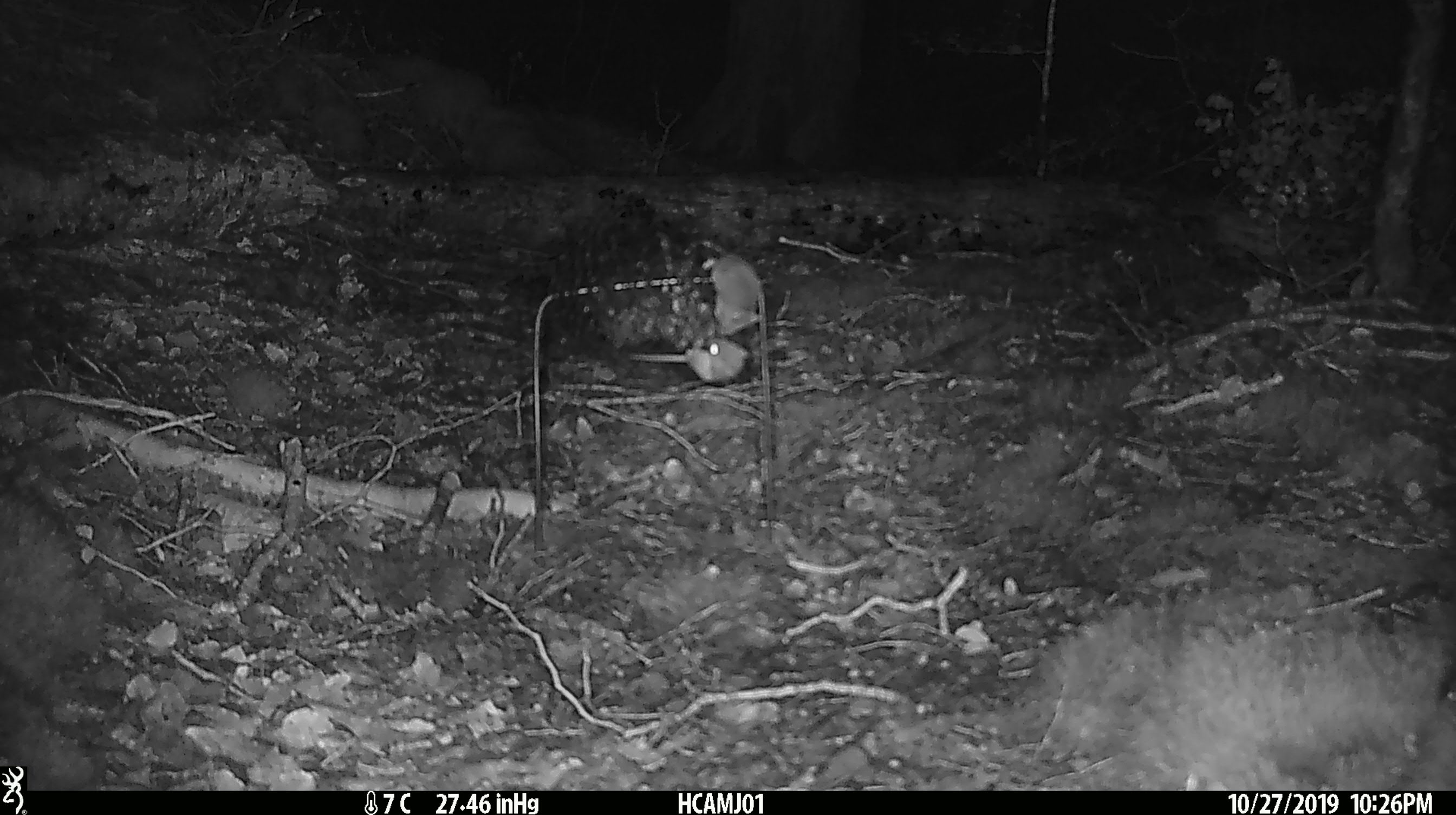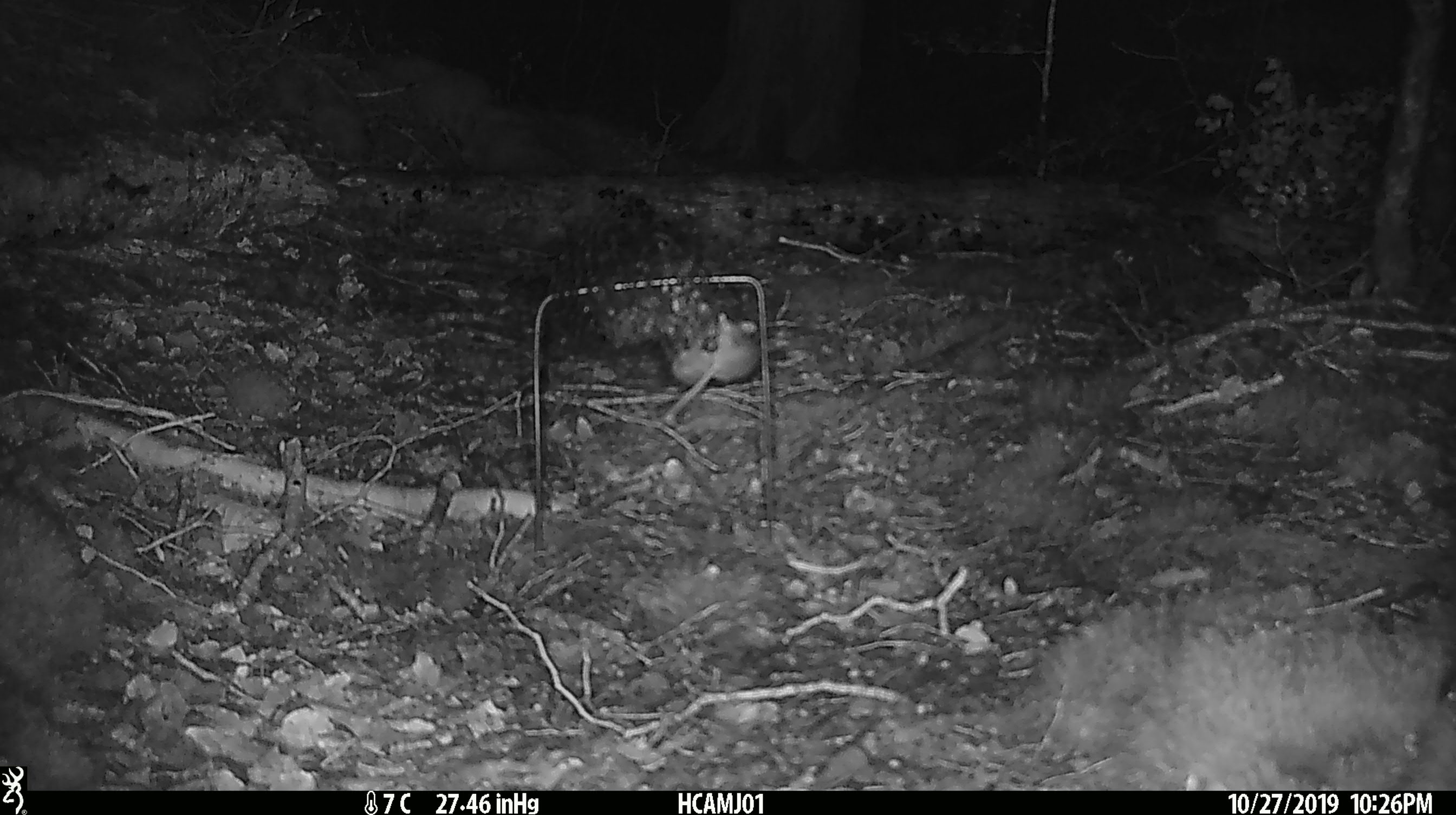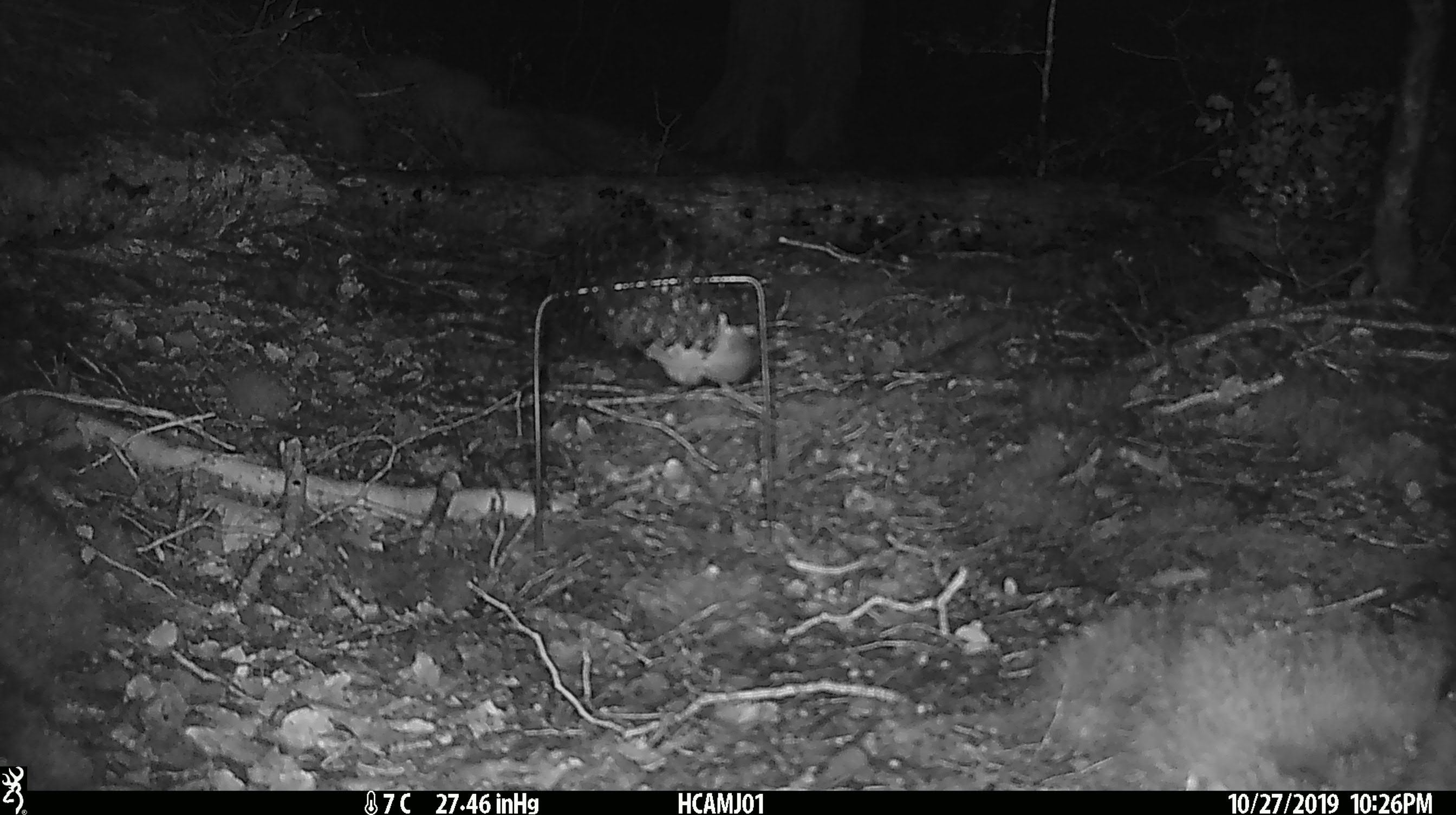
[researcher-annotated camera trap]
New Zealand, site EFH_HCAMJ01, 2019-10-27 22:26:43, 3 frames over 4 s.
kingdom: Animalia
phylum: Chordata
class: Mammalia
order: Rodentia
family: Muridae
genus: Mus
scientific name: Mus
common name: mouse